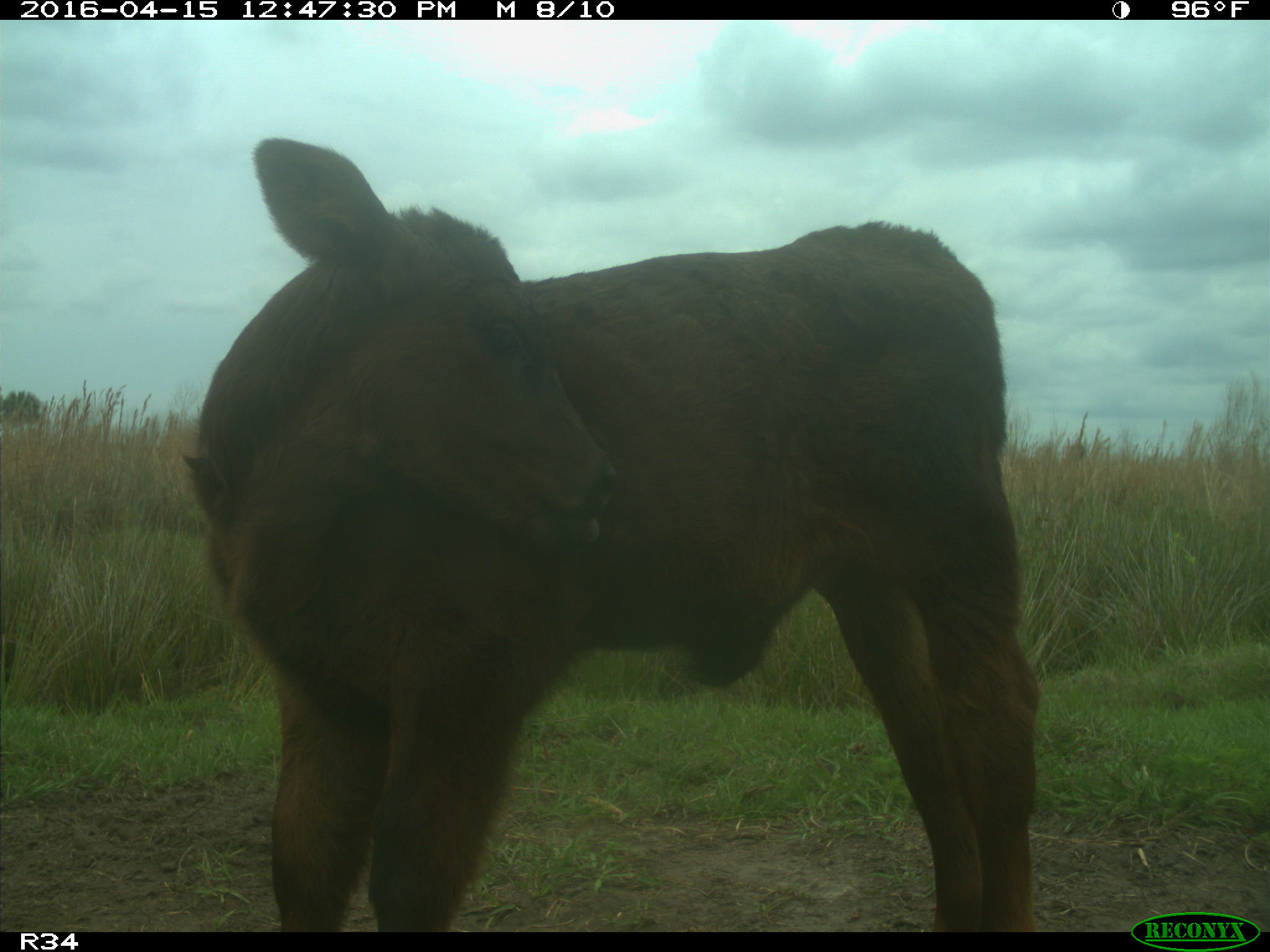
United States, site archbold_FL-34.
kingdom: Animalia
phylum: Chordata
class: Mammalia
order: Artiodactyla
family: Bovidae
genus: Bos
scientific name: Bos taurus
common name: domestic cow